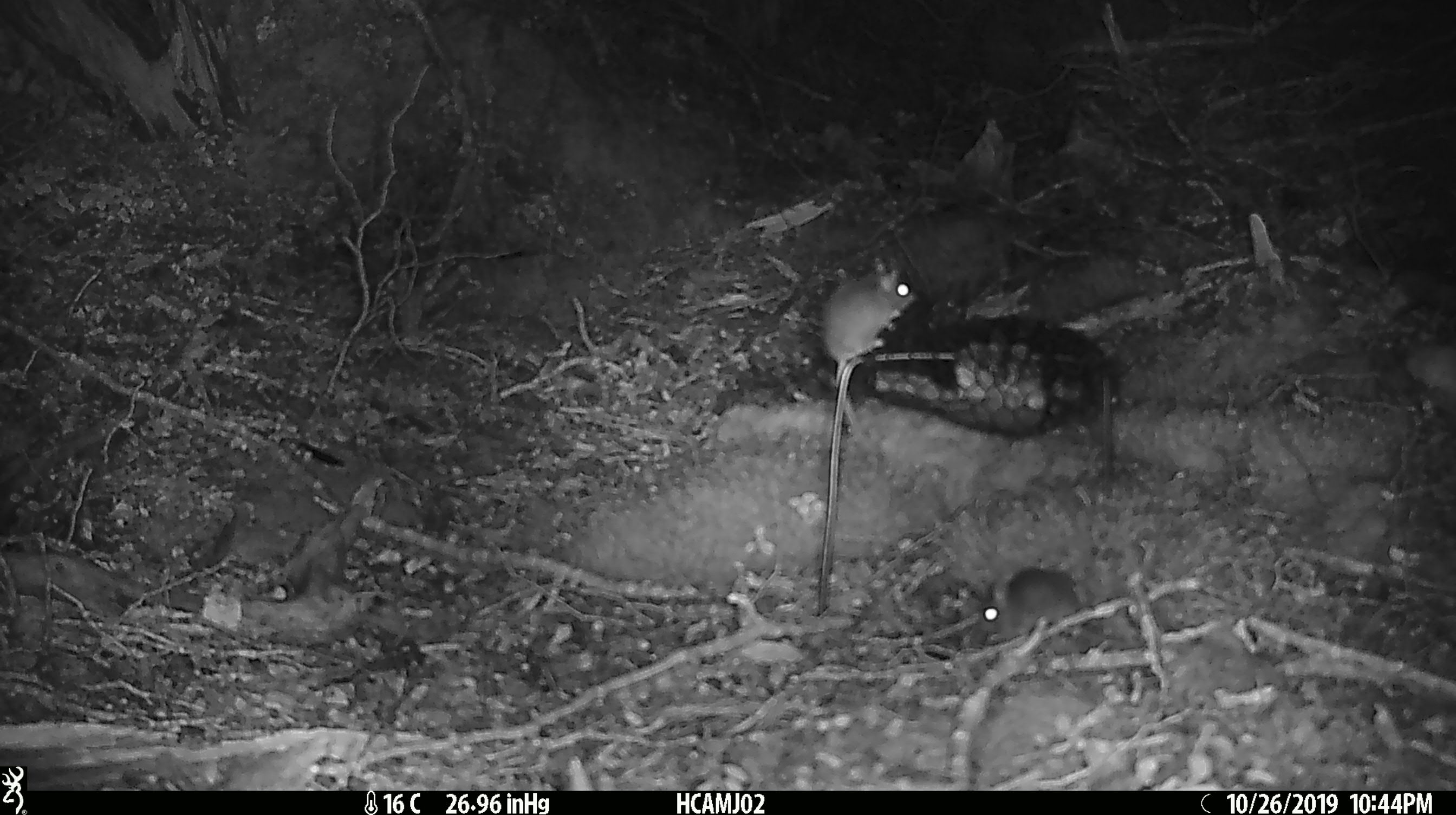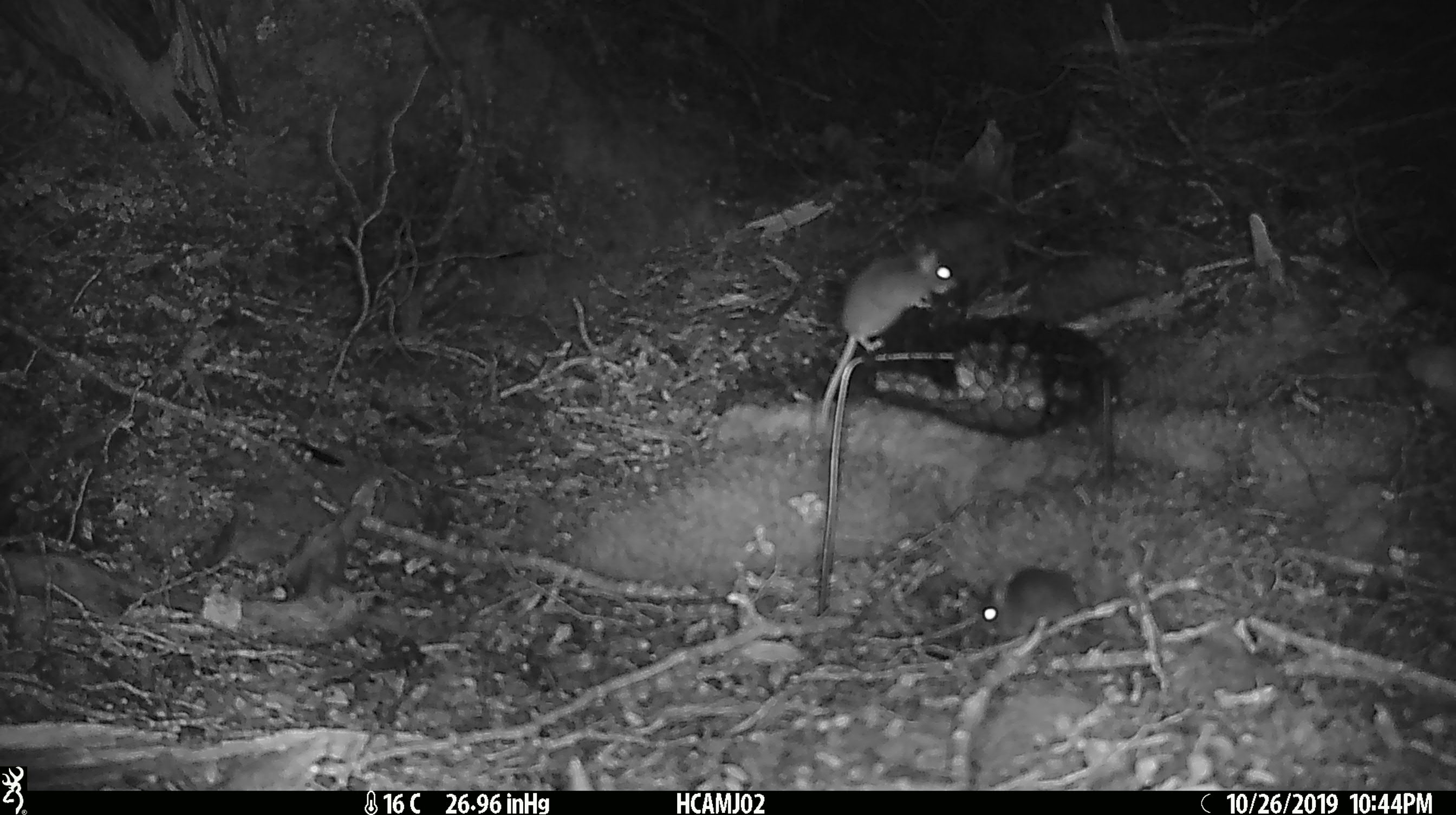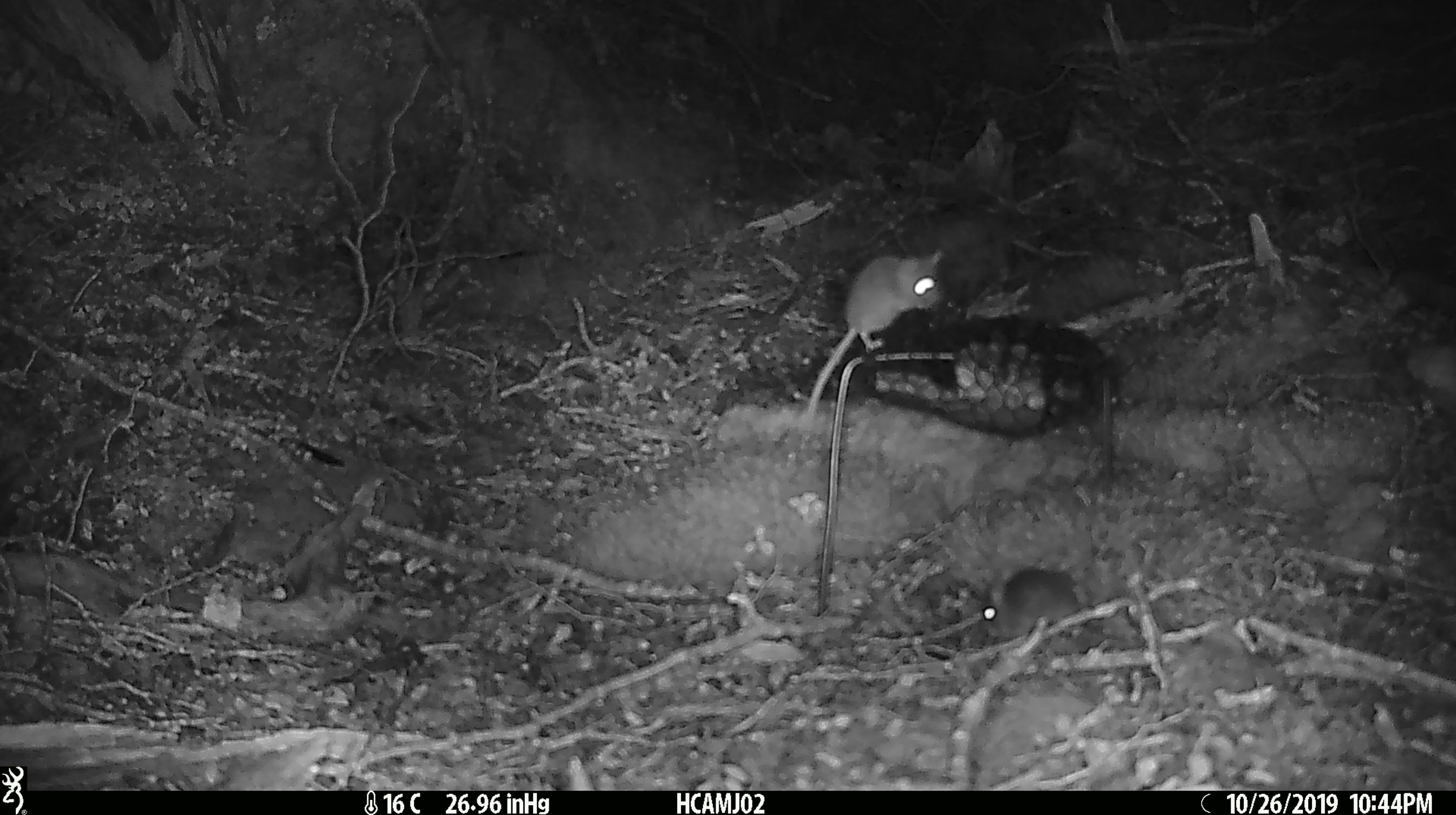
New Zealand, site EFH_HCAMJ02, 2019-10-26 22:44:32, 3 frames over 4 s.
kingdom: Animalia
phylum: Chordata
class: Mammalia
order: Rodentia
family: Muridae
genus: Mus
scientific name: Mus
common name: mouse